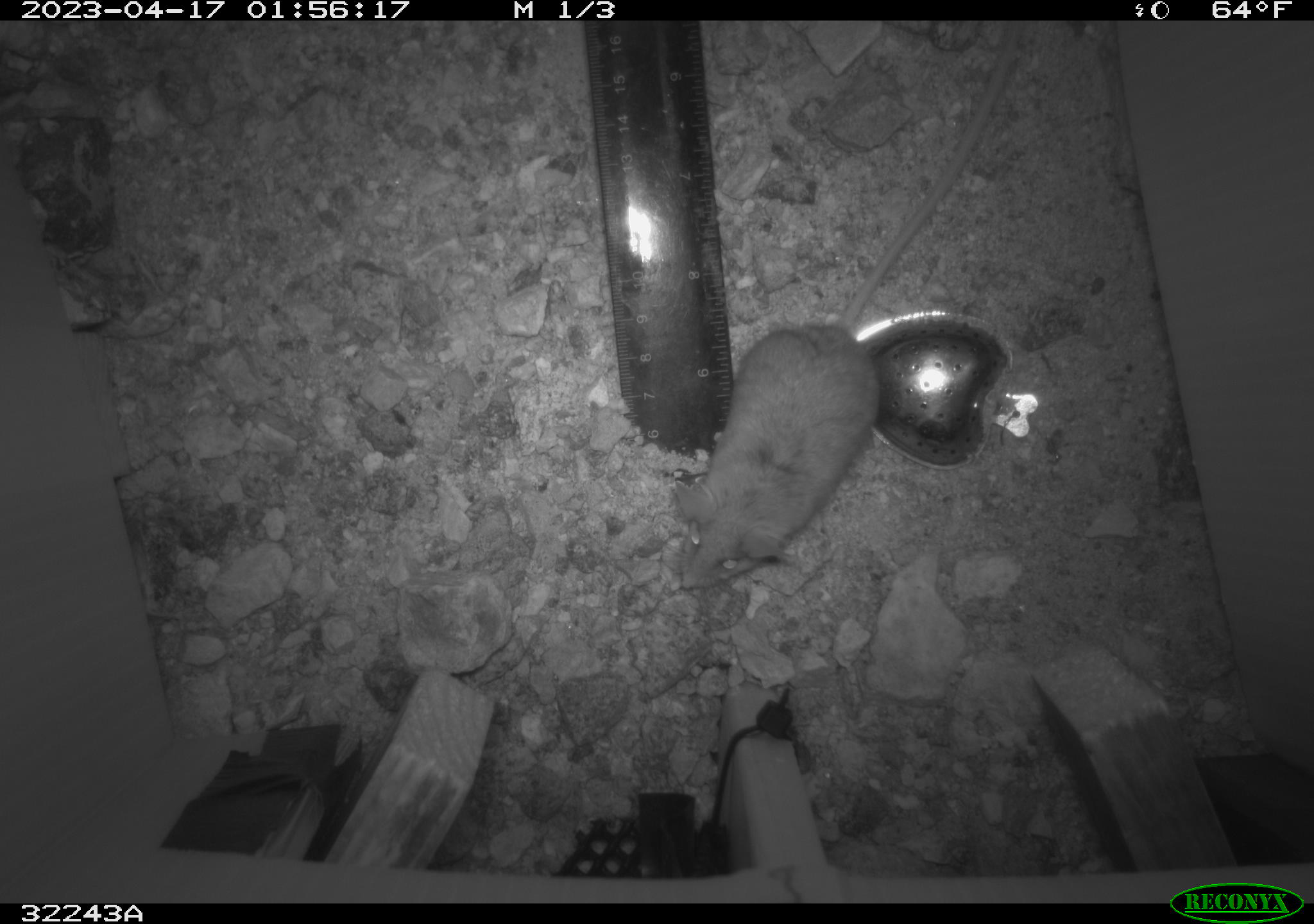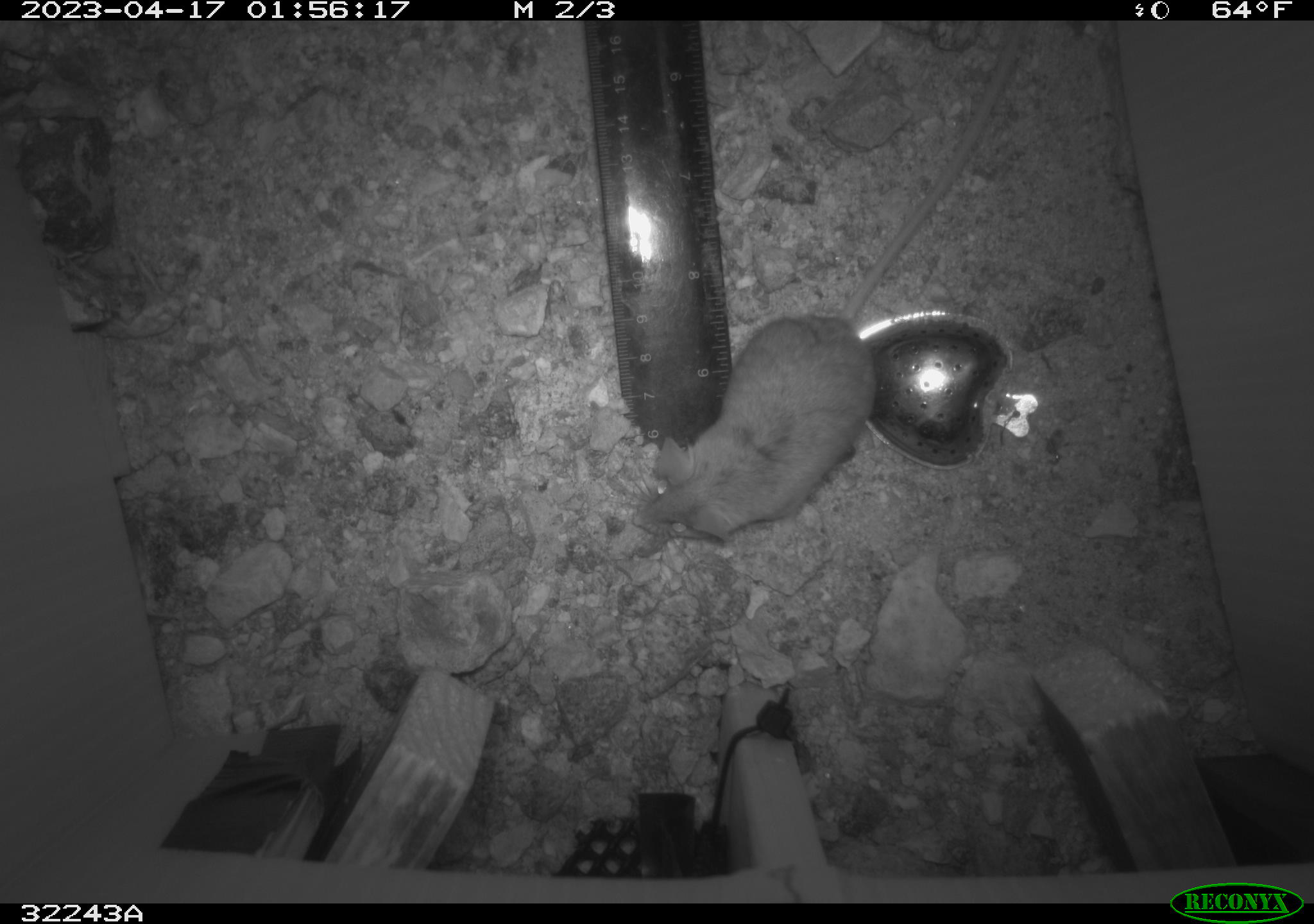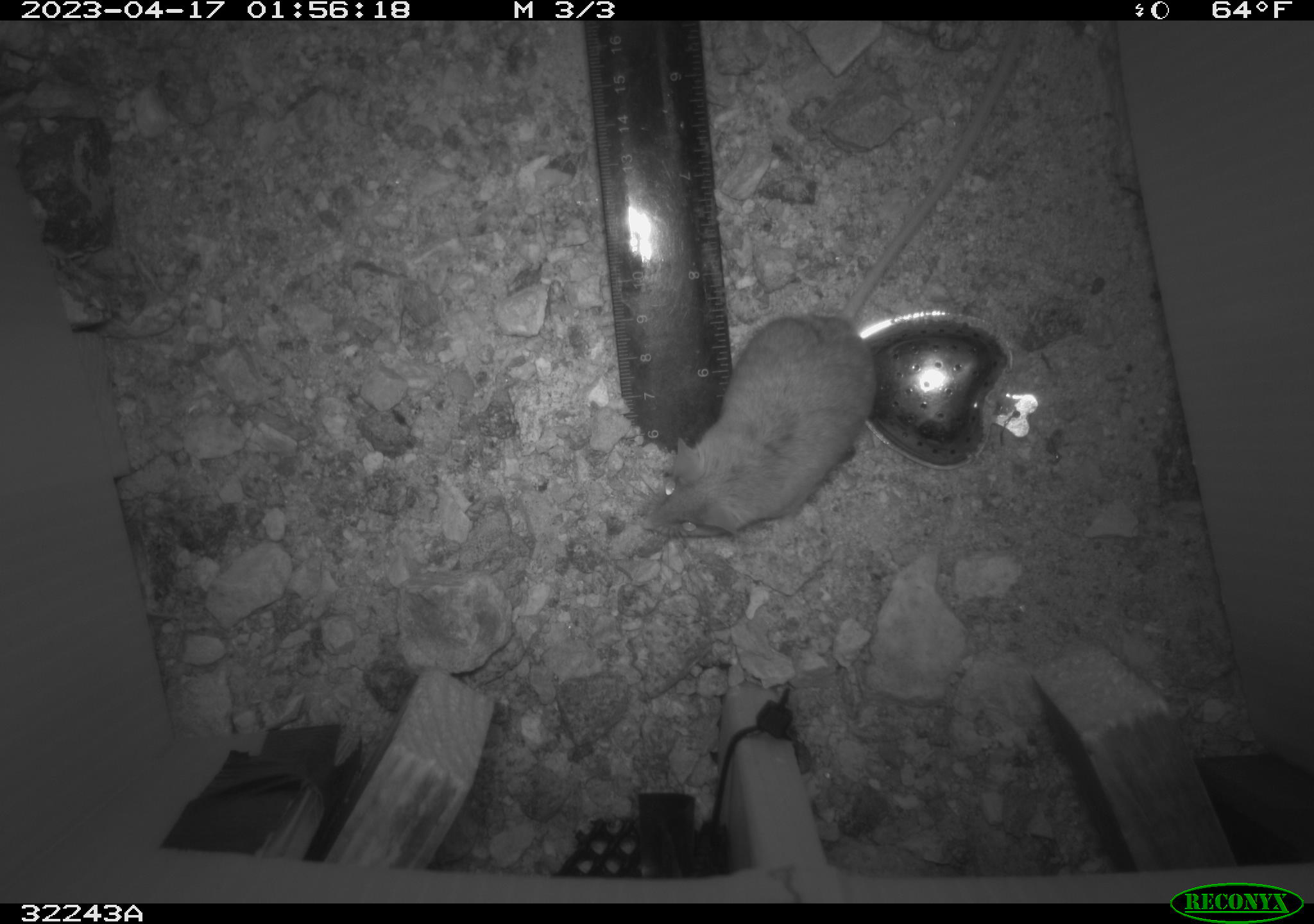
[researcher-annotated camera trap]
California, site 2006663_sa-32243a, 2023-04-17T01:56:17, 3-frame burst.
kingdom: Animalia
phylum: Chordata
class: Mammalia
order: Rodentia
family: Cricetidae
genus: Peromyscus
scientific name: Peromyscus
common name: deer mice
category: peromyscus species